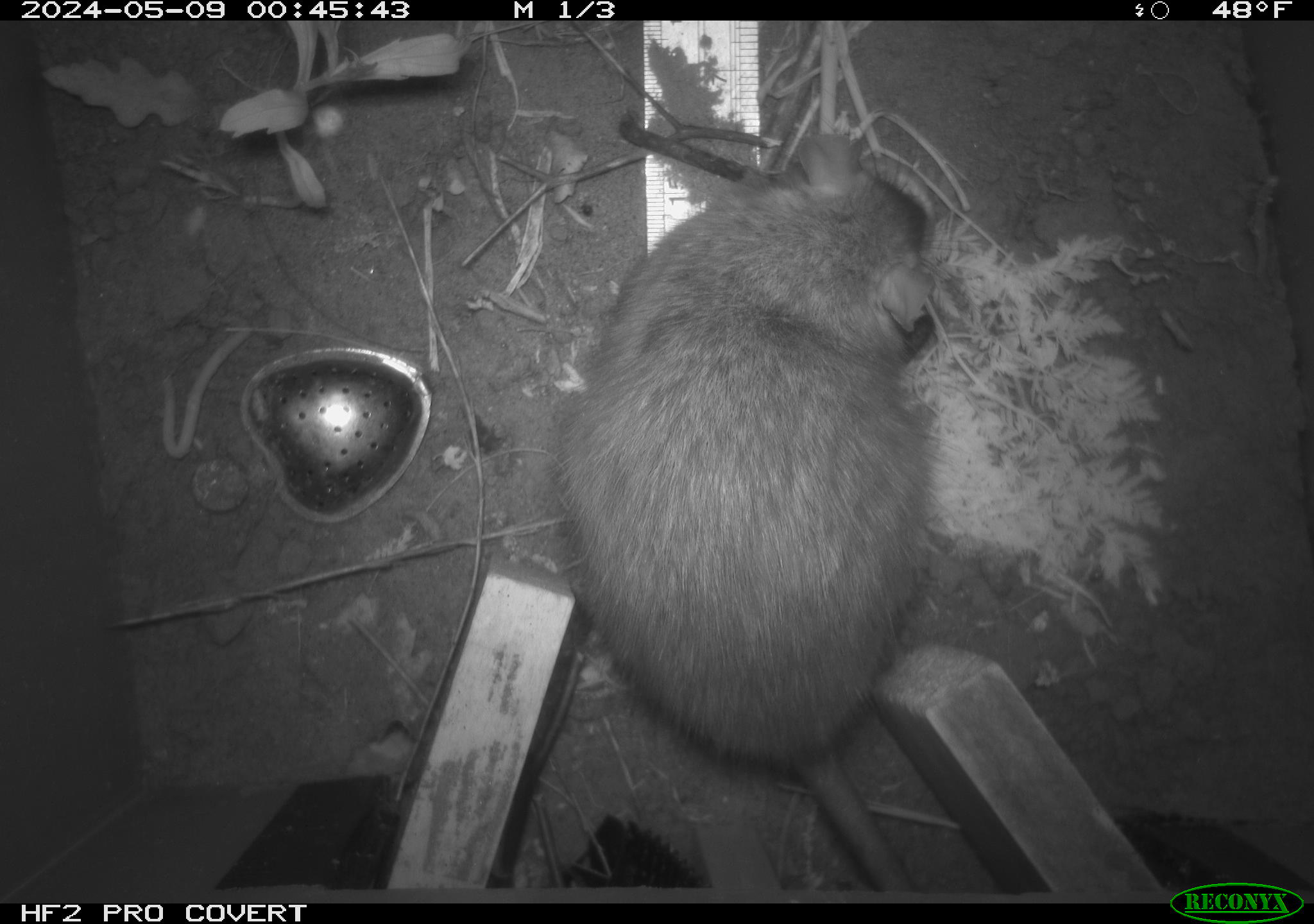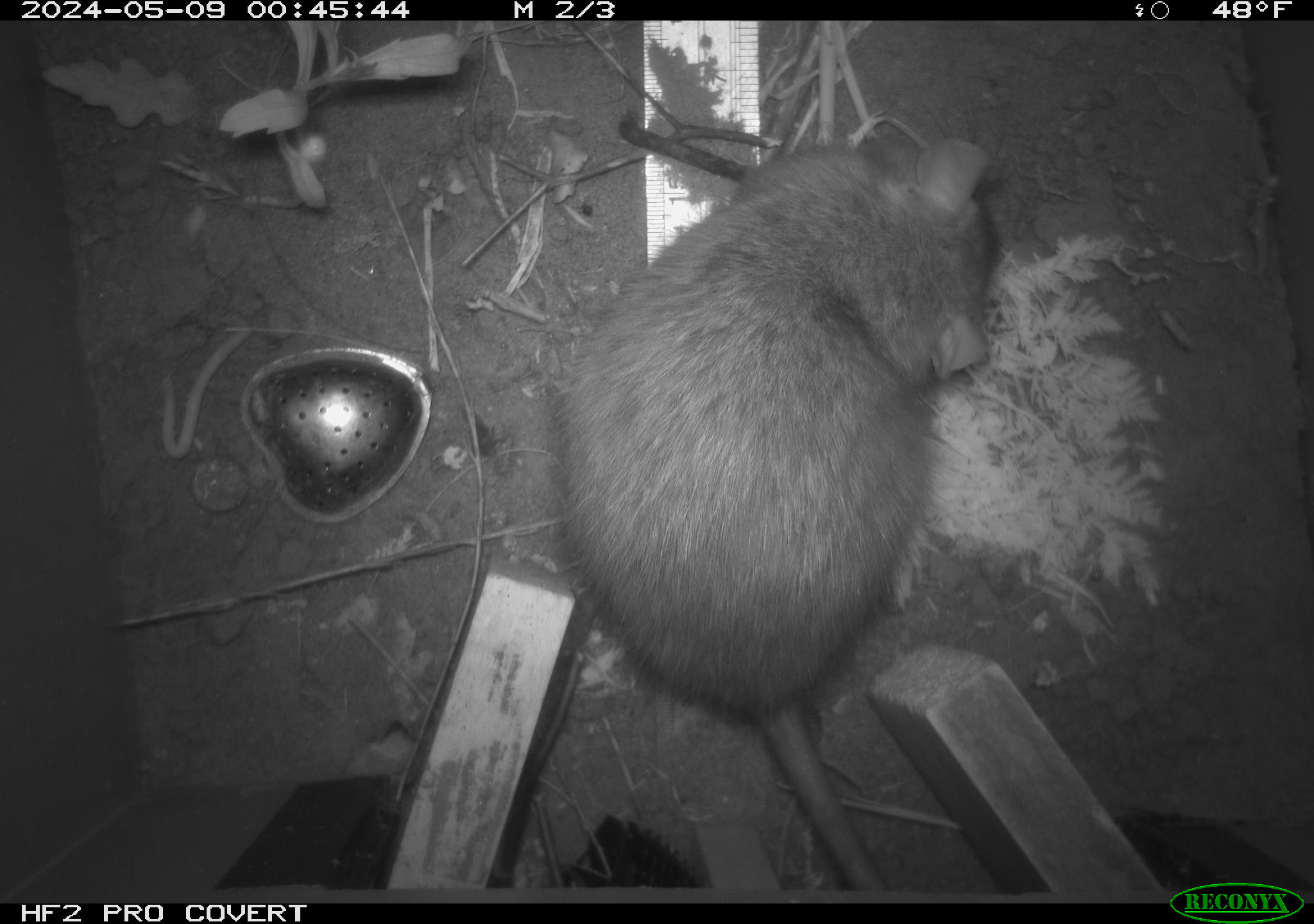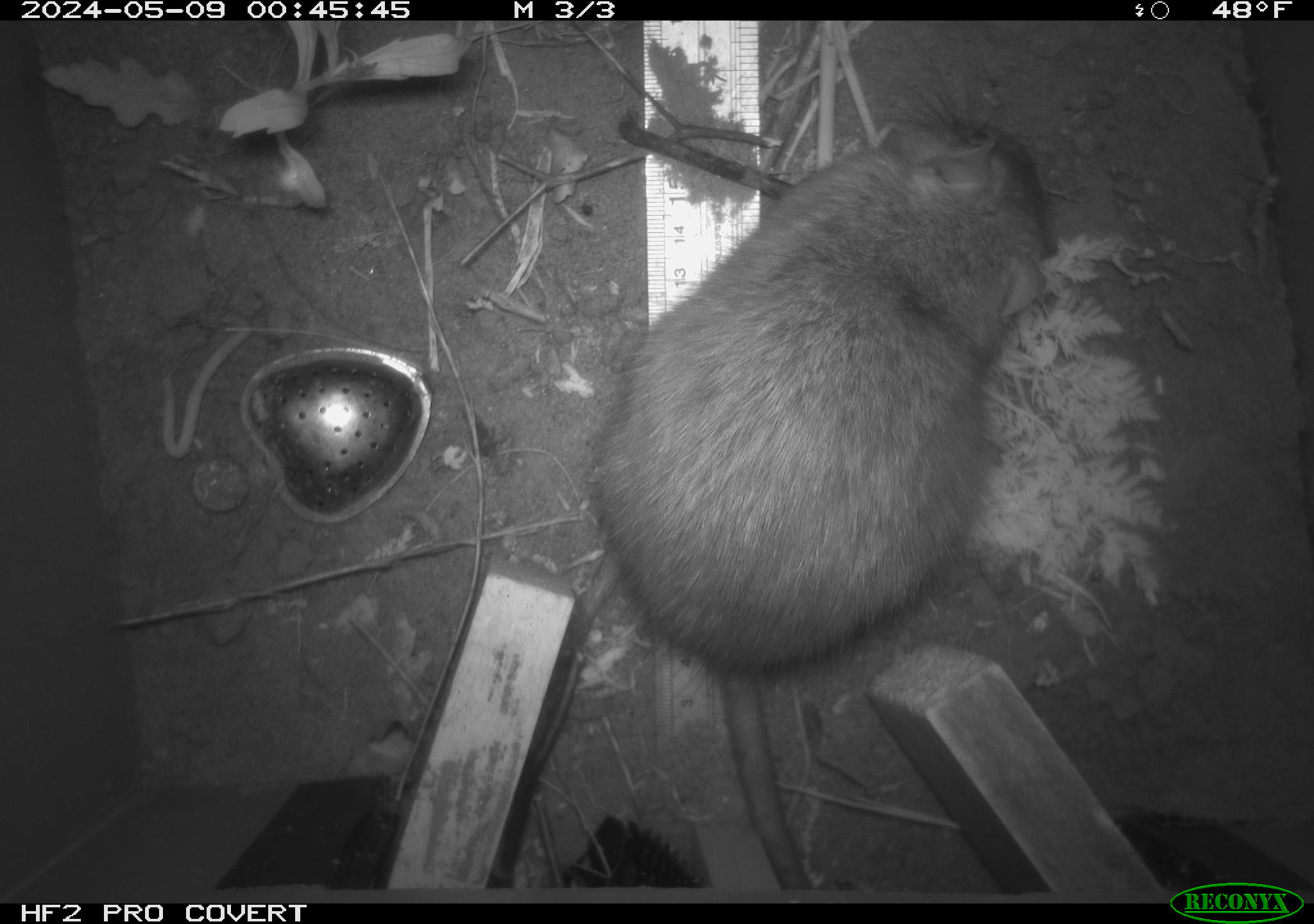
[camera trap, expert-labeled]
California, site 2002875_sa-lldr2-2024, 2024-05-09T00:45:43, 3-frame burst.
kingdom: Animalia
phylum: Chordata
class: Mammalia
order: Rodentia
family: Muridae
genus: Rattus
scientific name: Rattus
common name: rat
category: rattus species